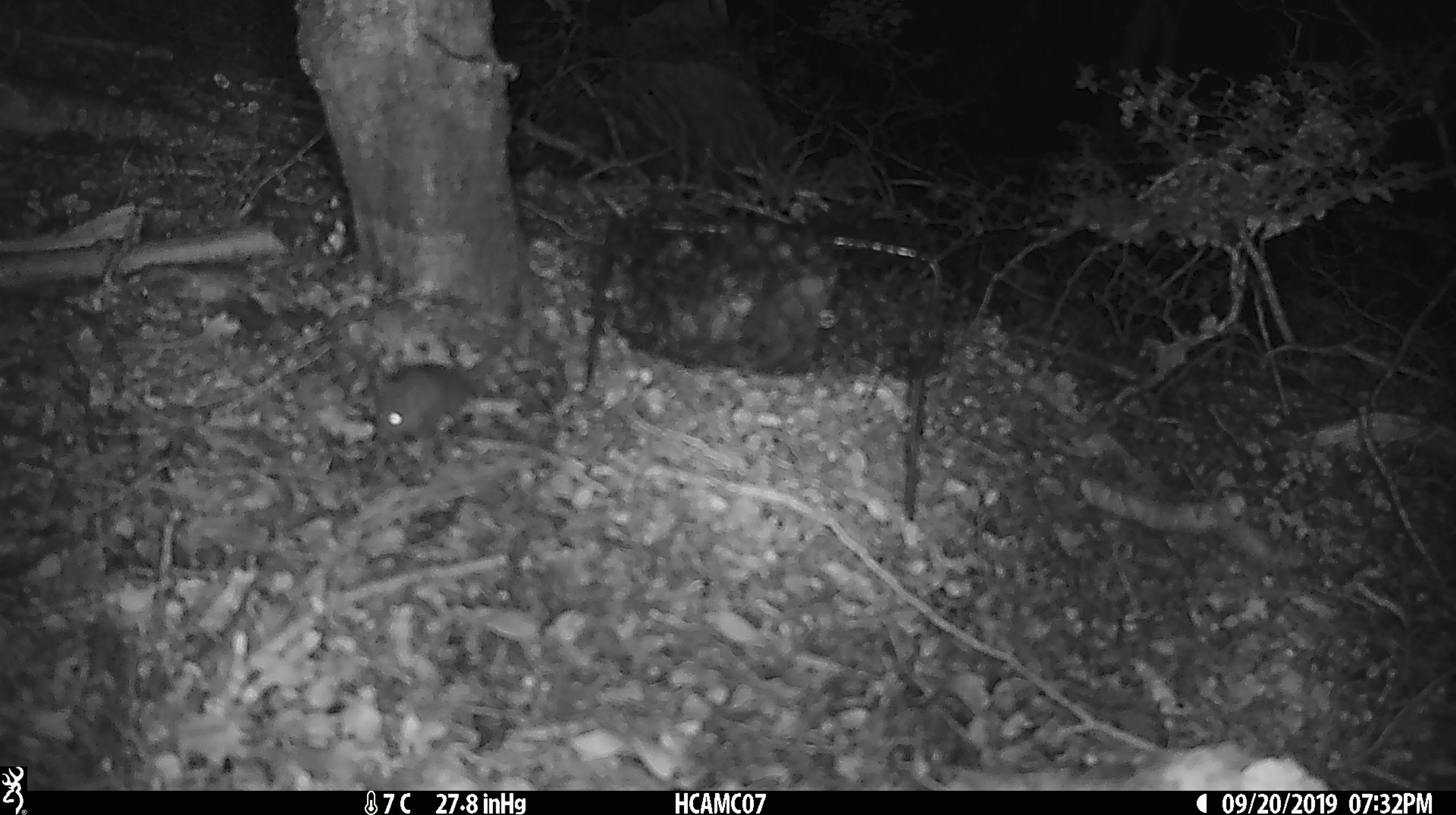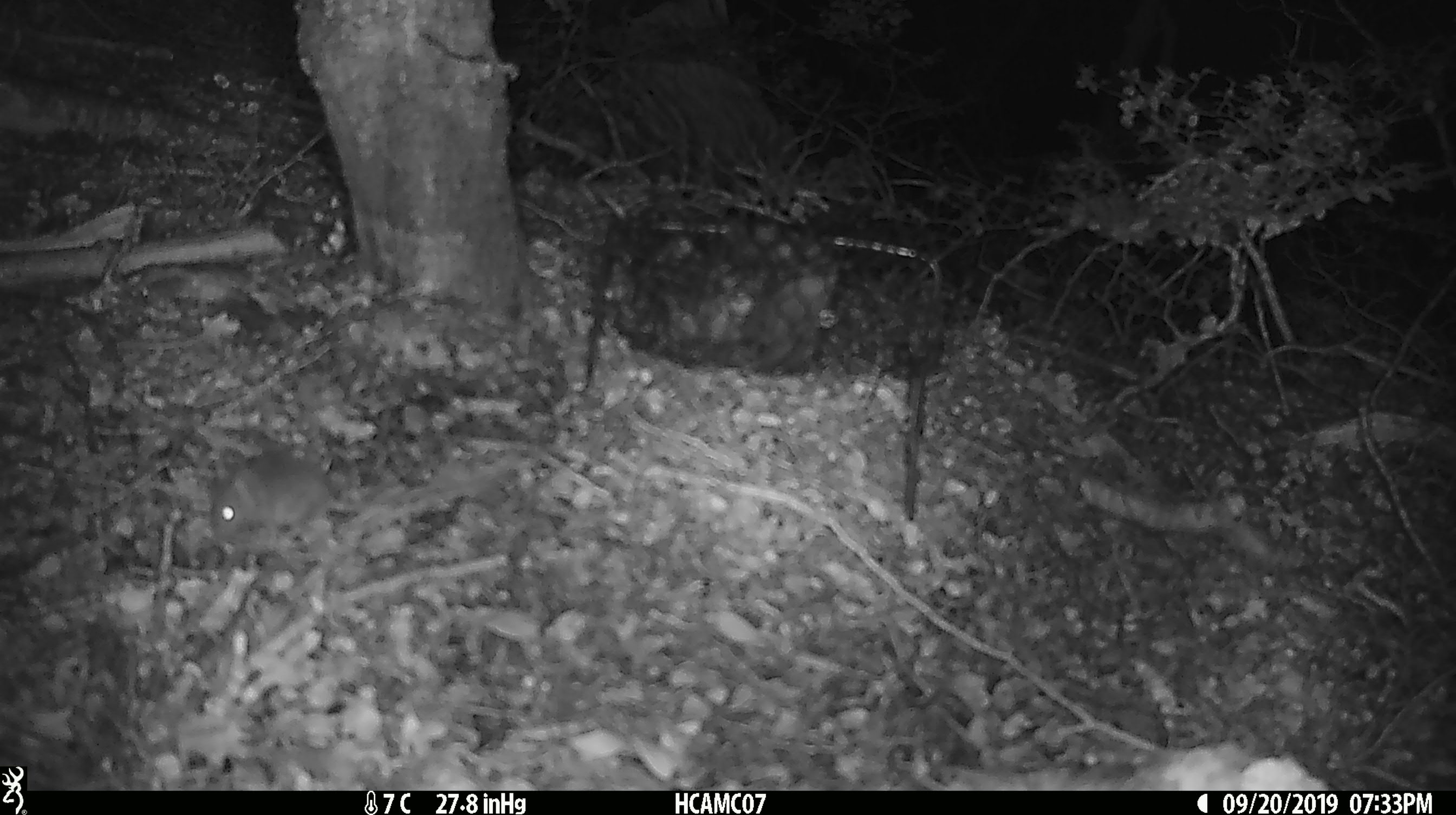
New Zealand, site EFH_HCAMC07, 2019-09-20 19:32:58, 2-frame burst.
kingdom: Animalia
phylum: Chordata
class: Mammalia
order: Rodentia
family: Muridae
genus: Mus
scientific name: Mus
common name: mouse